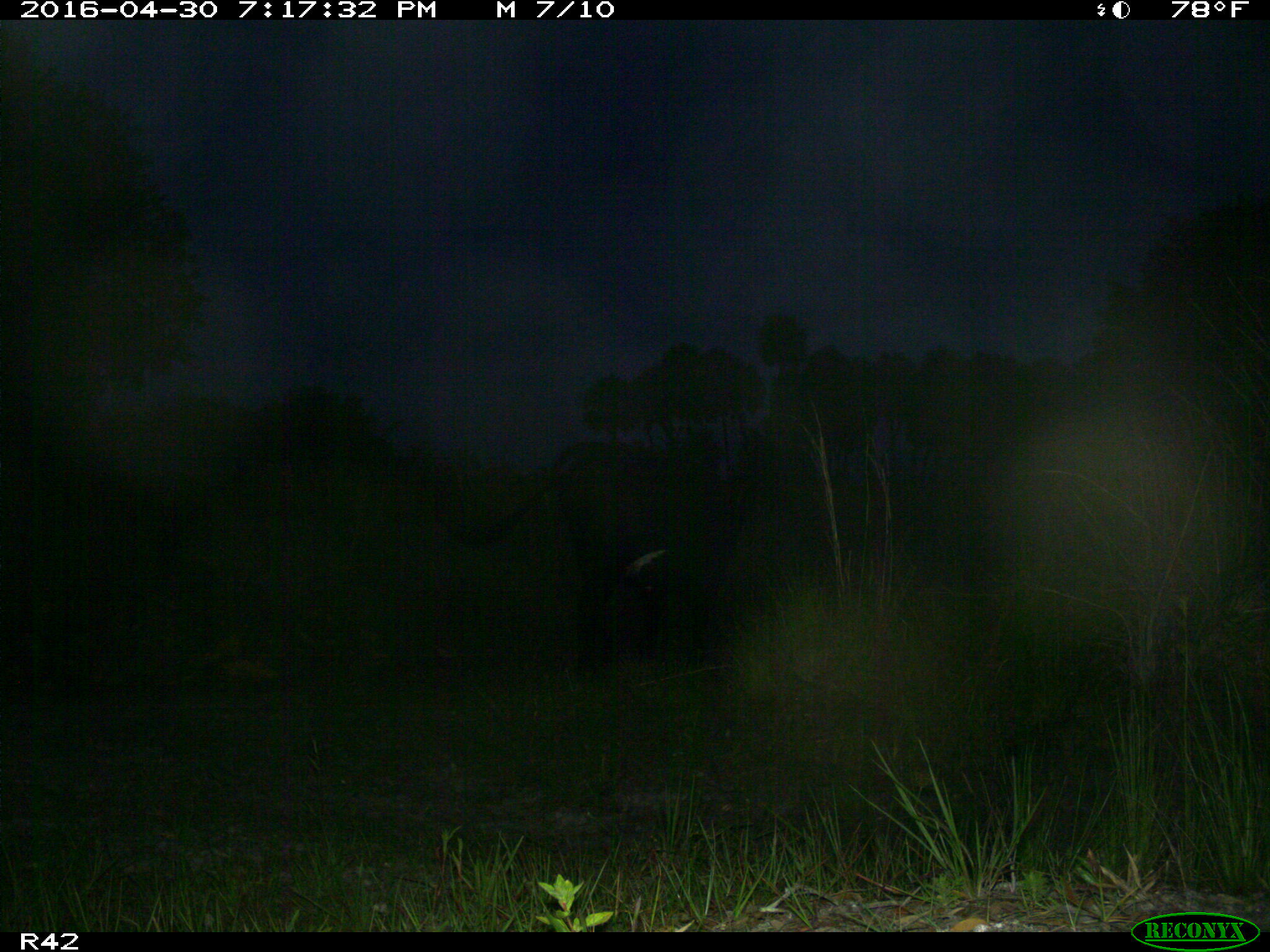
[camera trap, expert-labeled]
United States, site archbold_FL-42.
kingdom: Animalia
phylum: Chordata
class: Mammalia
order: Artiodactyla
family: Bovidae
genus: Bos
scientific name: Bos taurus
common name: domestic cow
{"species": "Bos taurus (domestic cow)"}